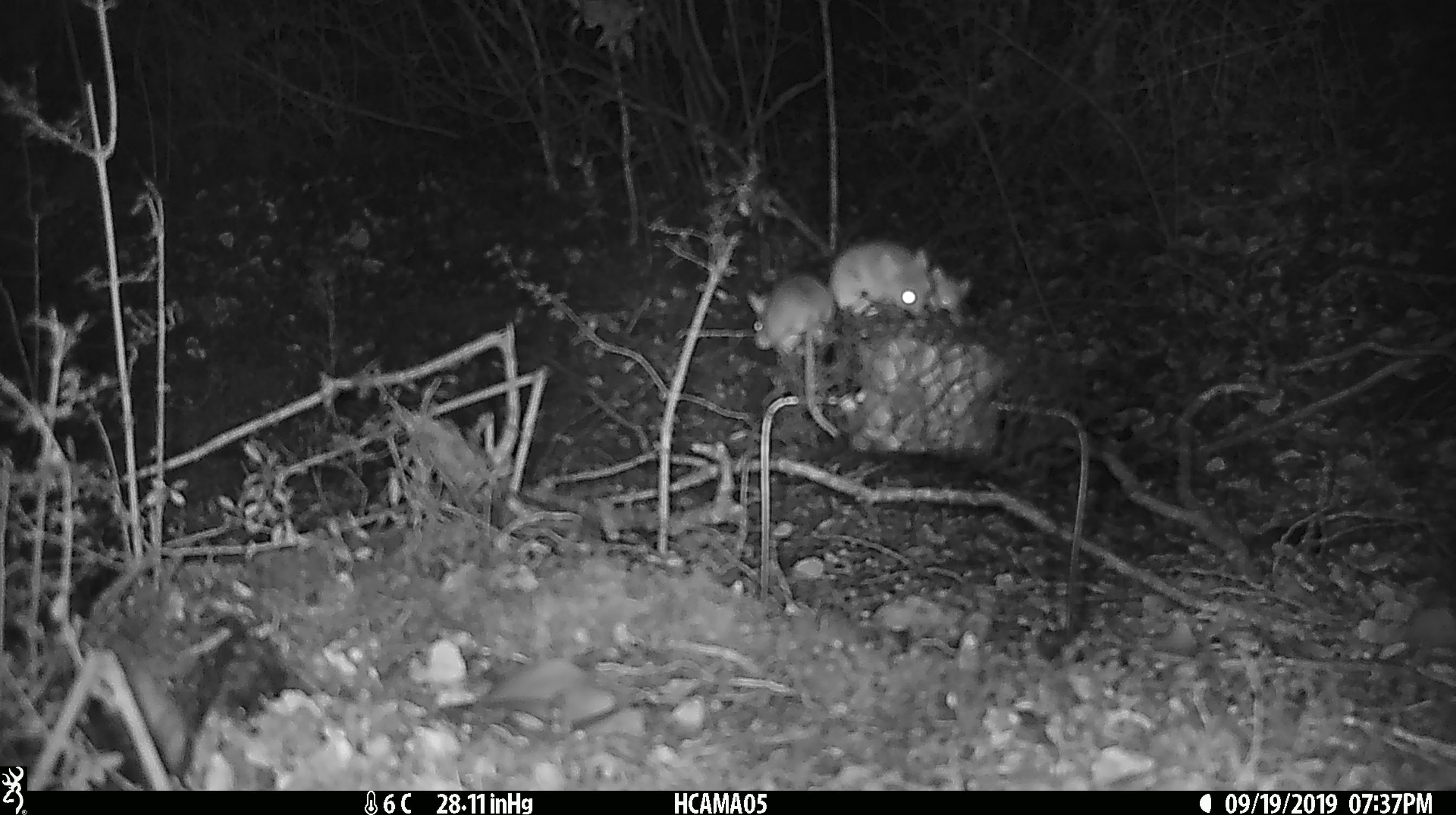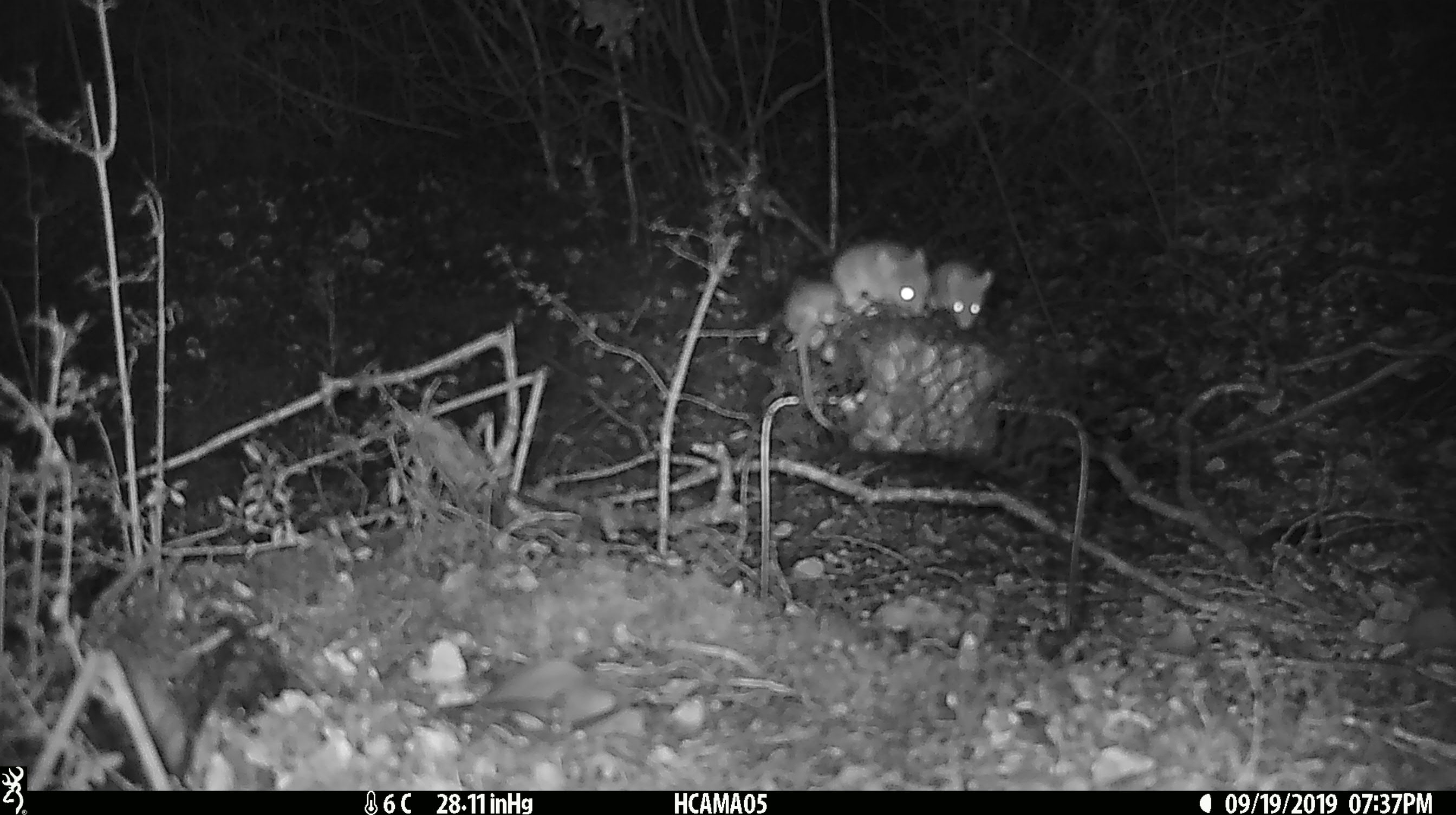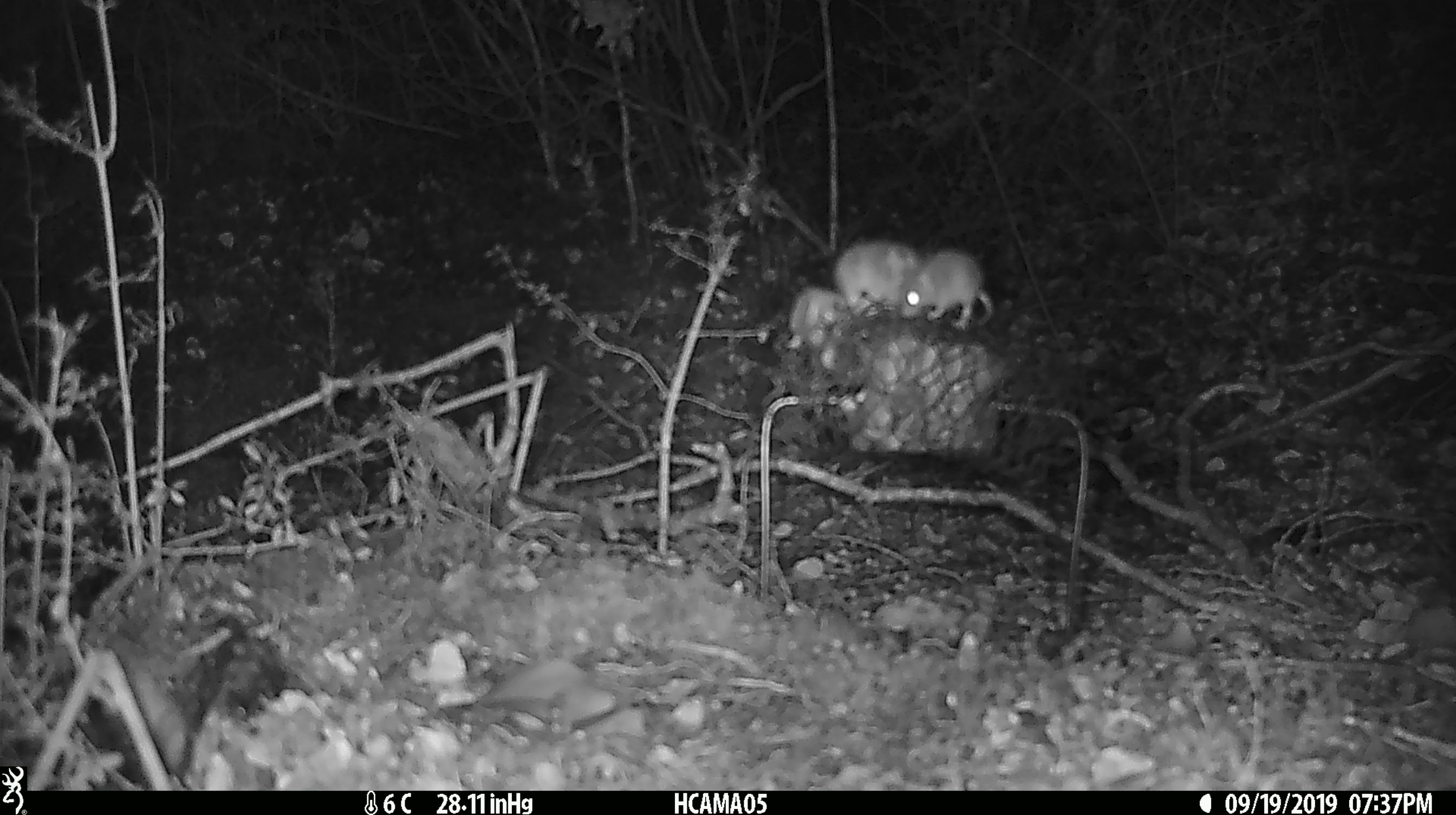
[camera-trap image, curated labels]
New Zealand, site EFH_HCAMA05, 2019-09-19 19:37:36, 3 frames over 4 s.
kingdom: Animalia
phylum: Chordata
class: Mammalia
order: Rodentia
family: Muridae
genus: Mus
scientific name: Mus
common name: mouse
Mouse (Mus).